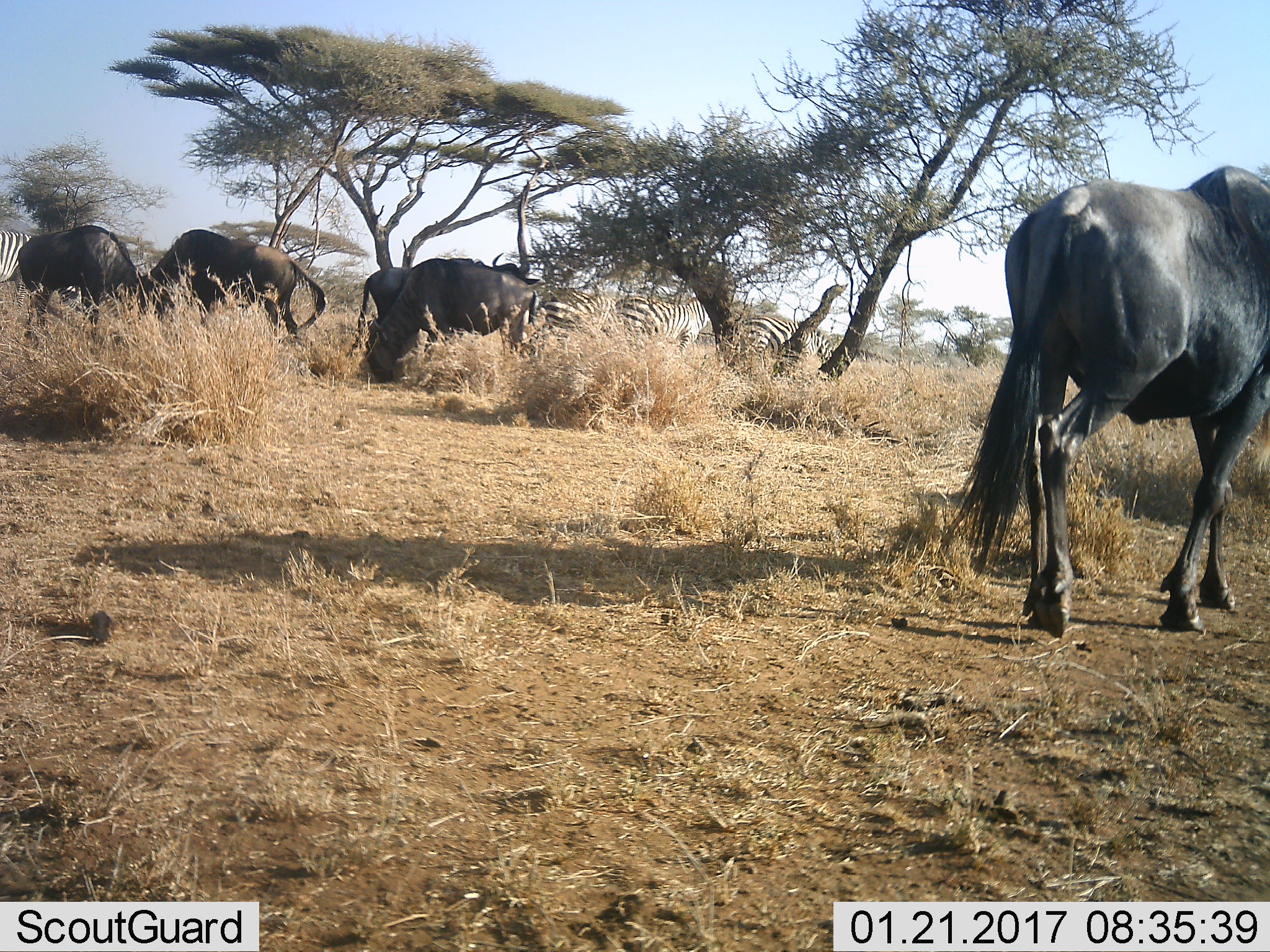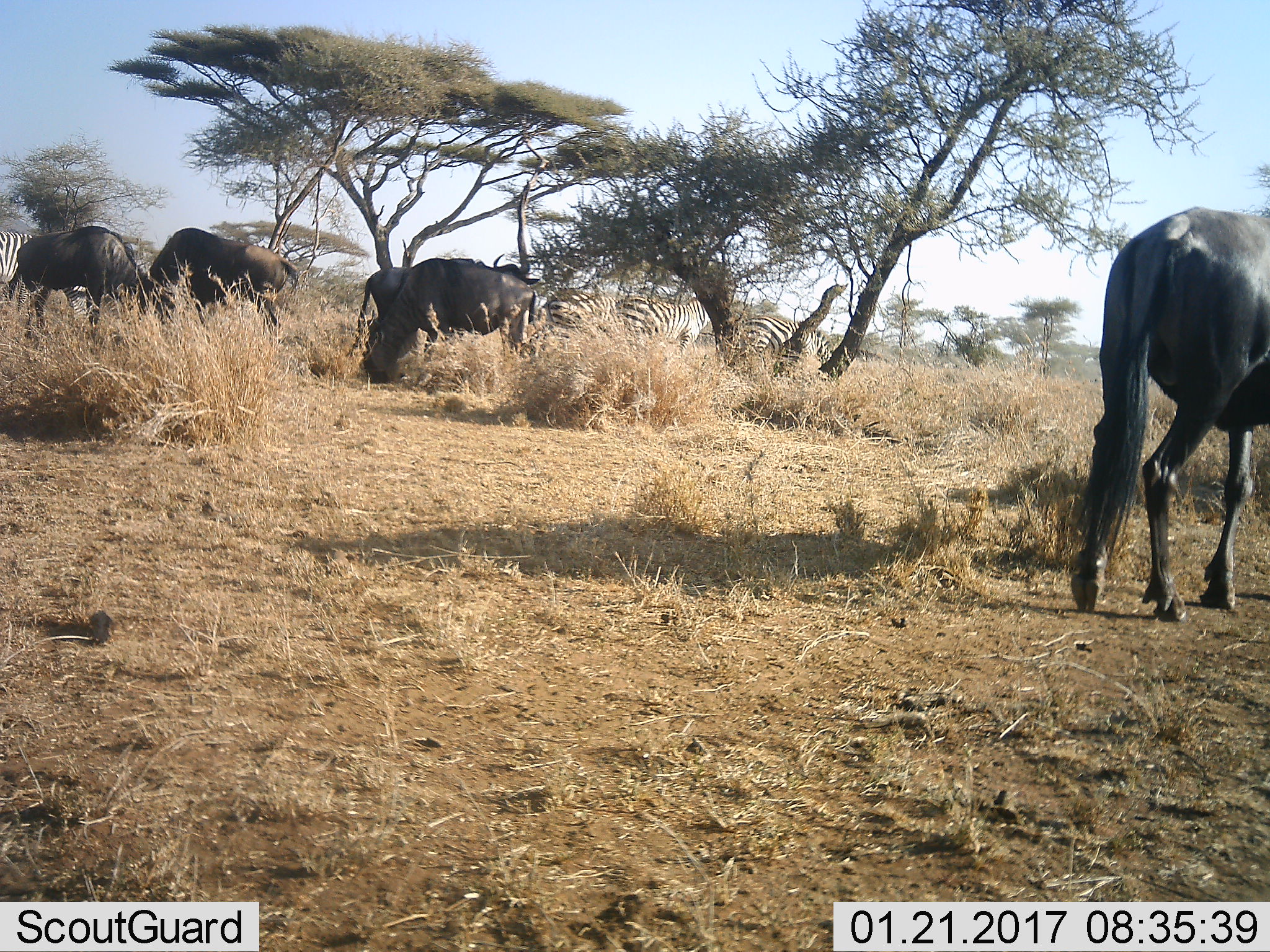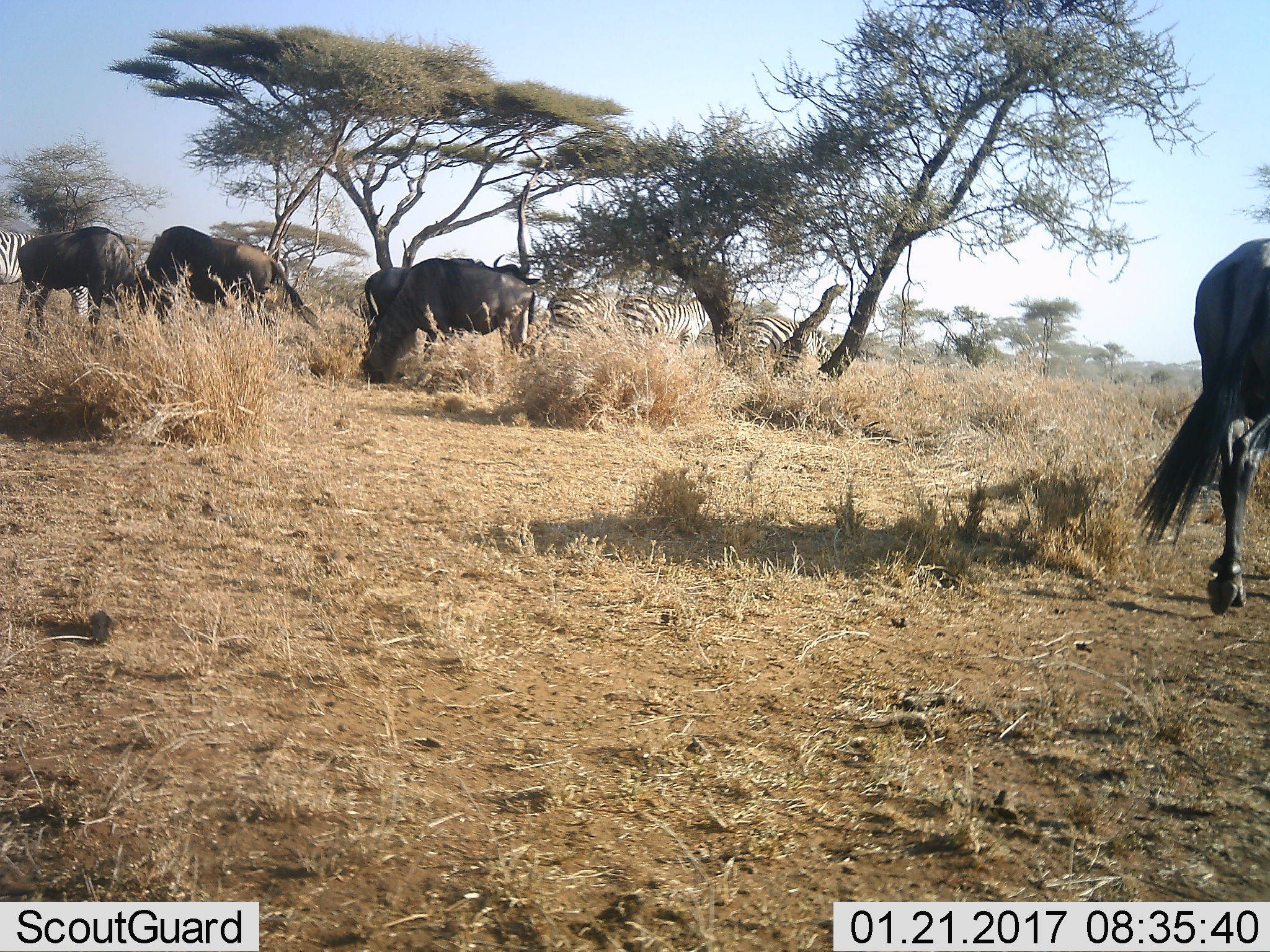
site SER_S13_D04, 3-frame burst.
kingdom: Animalia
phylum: Chordata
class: Mammalia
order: Artiodactyla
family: Bovidae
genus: Connochaetes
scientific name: Connochaetes taurinus taurinus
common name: blue wildebeest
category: wildebeestblue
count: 5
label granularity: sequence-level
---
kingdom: Animalia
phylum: Chordata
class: Mammalia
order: Perissodactyla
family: Equidae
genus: Equus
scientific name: Equus quagga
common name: plains zebra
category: zebraplains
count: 4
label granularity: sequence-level